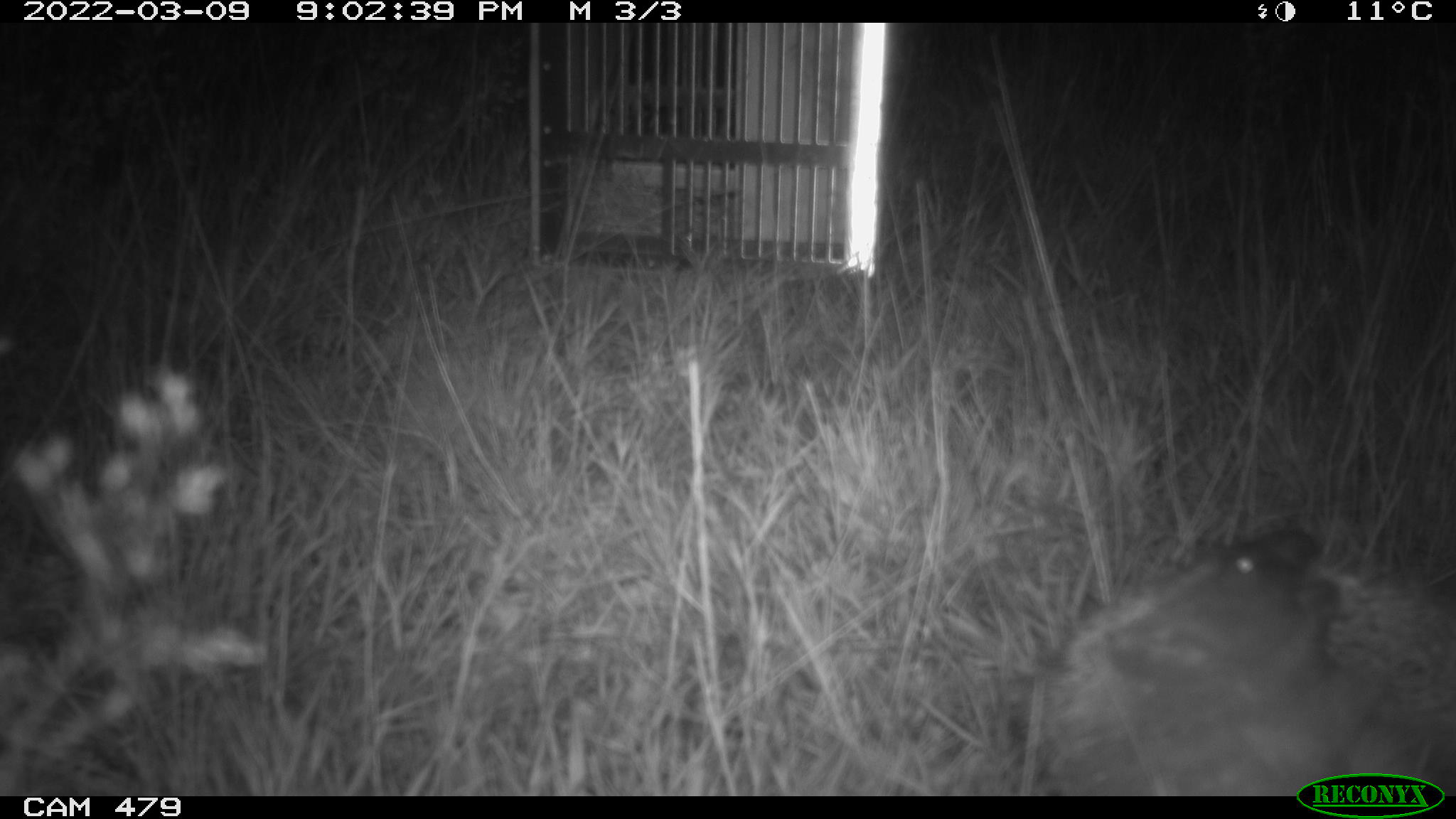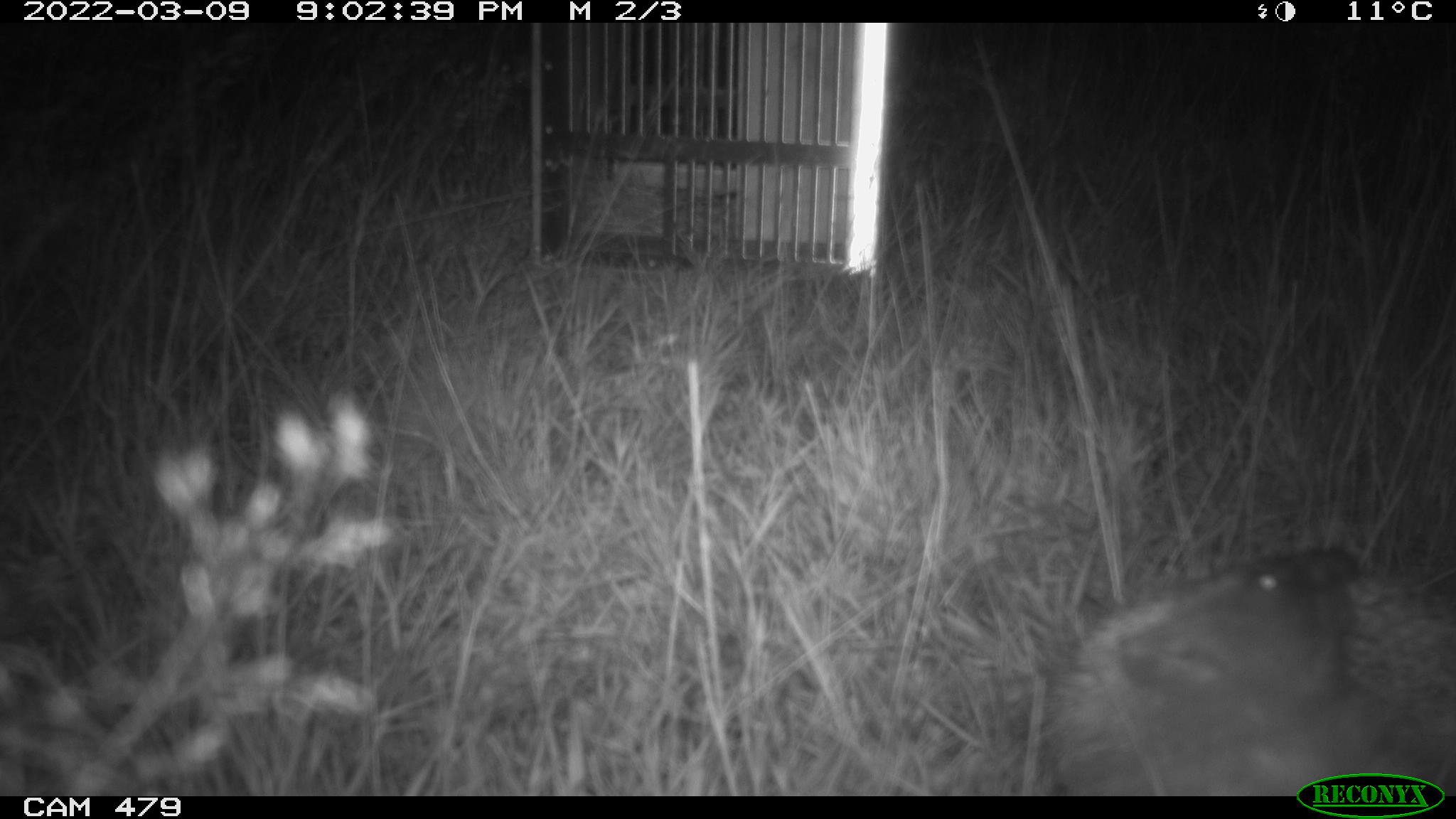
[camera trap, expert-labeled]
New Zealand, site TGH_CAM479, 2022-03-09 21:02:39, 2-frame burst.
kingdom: Animalia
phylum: Chordata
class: Mammalia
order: Eulipotyphla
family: Erinaceidae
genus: Erinaceus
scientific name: Erinaceus europaeus europaeus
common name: european hedgehog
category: hedgehog